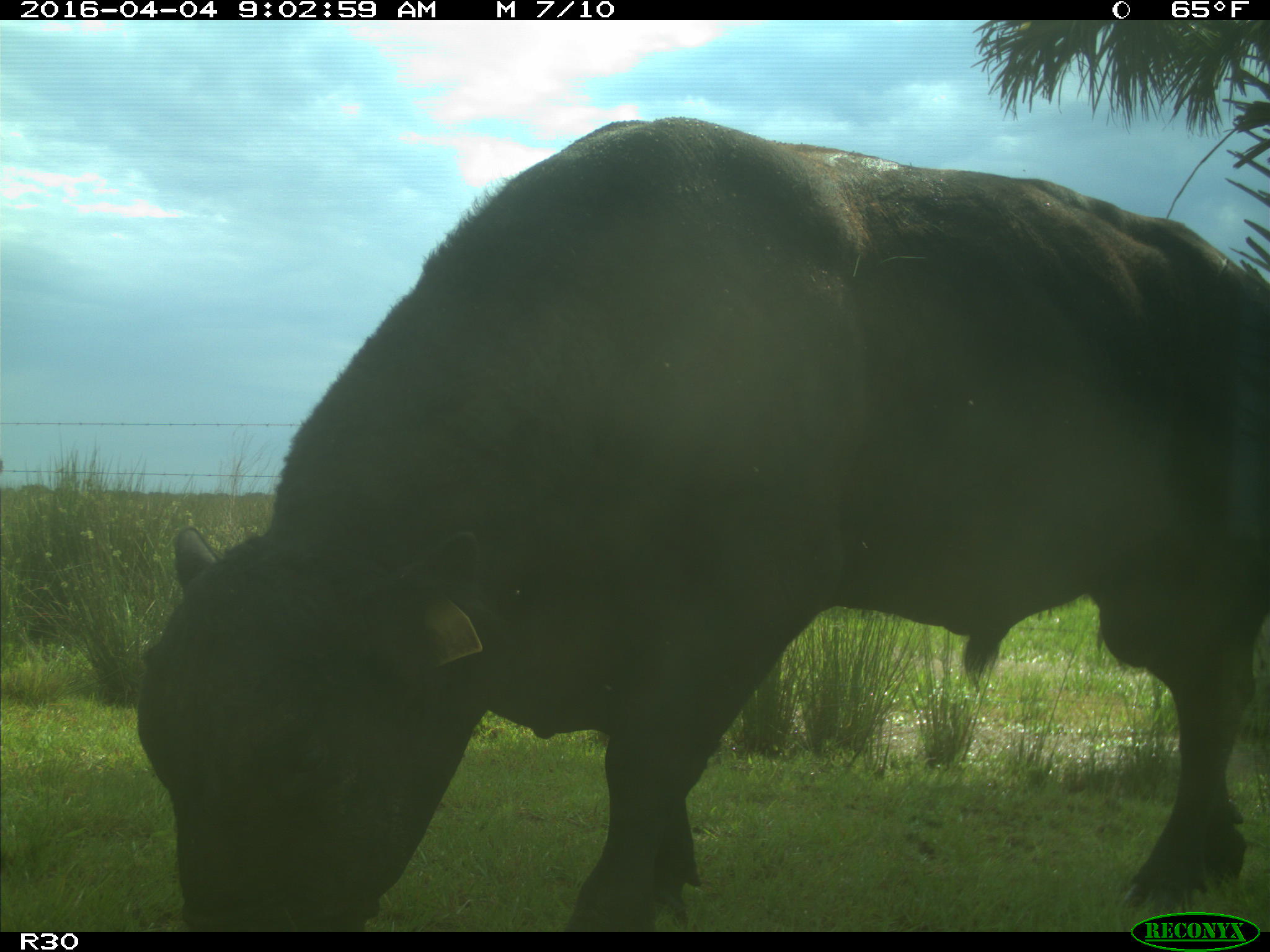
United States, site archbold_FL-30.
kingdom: Animalia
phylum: Chordata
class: Mammalia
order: Artiodactyla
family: Bovidae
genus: Bos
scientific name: Bos taurus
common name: domestic cow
Bos taurus (domestic cow).